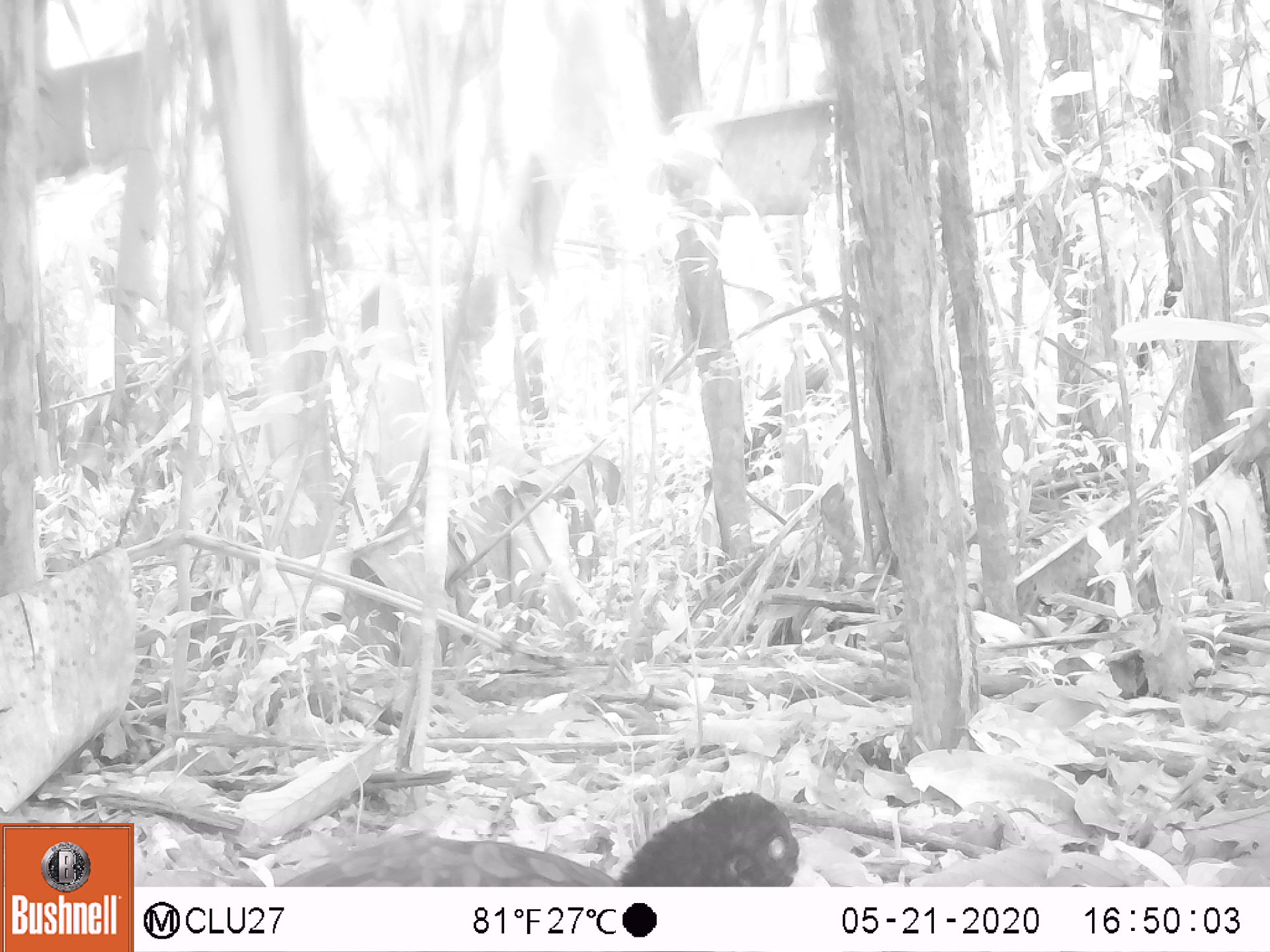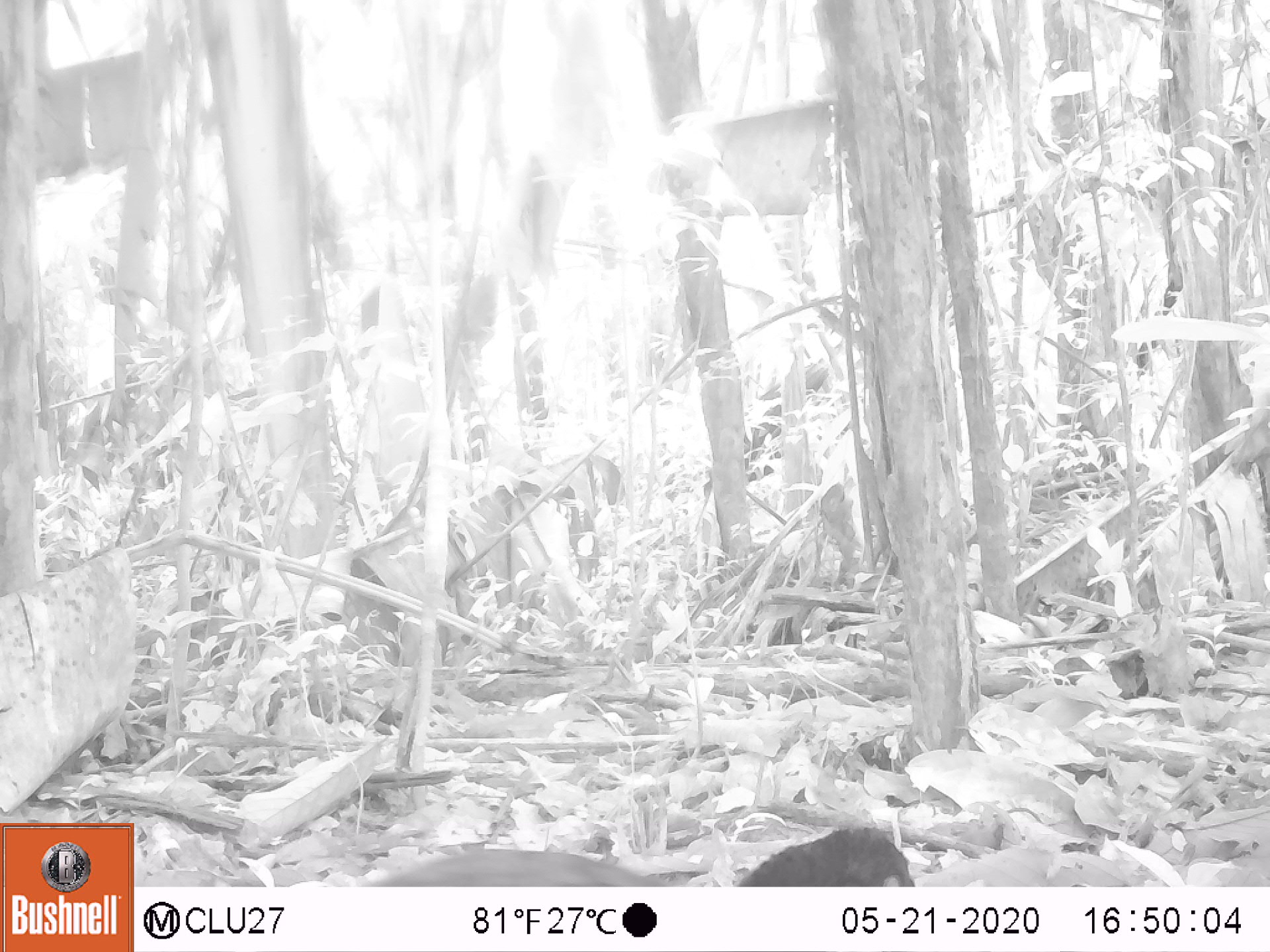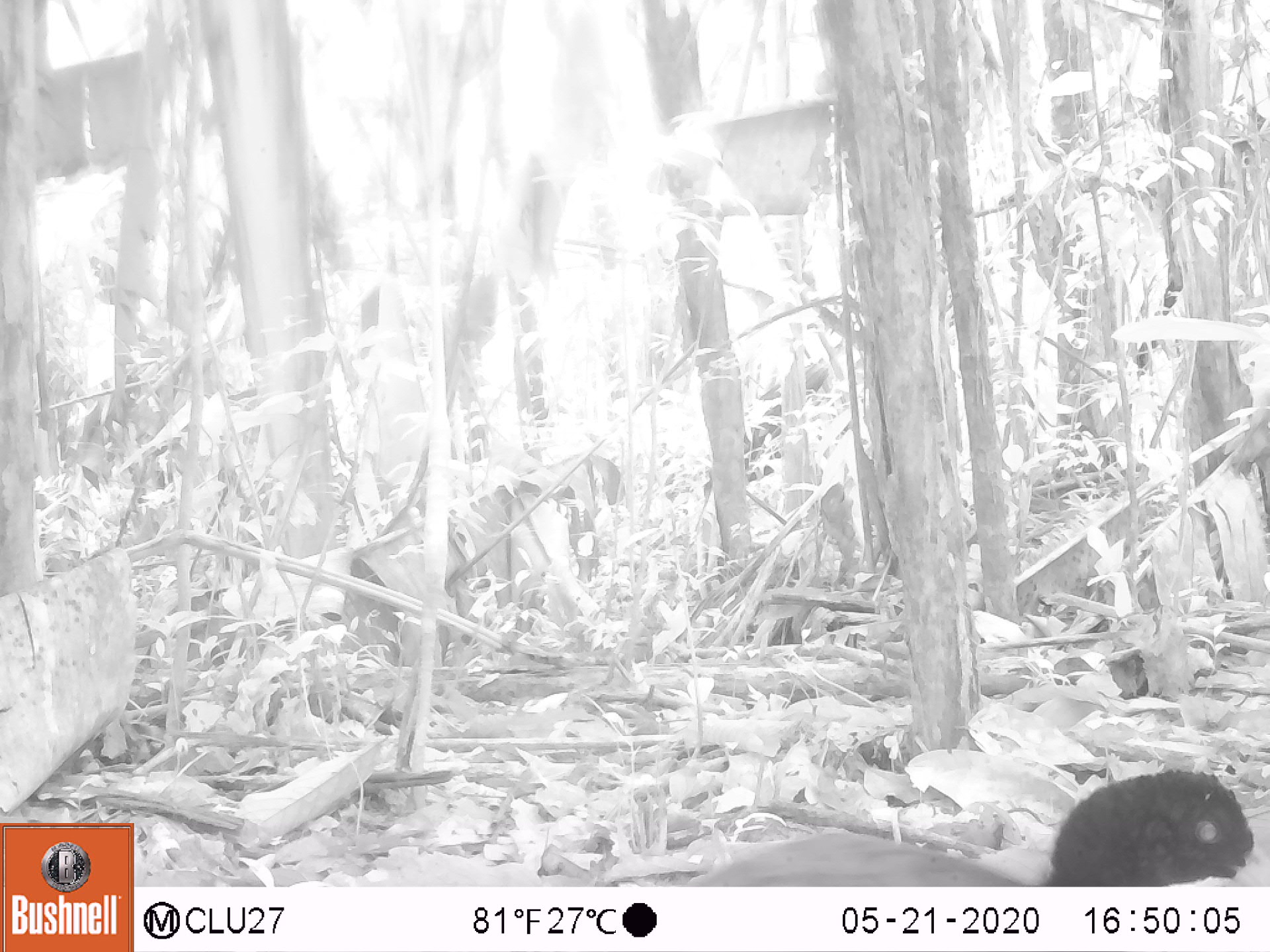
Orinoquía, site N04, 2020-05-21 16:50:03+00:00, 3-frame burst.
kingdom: Animalia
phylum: Chordata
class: Aves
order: Galliformes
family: Cracidae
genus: Mitu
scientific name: Mitu salvini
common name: salvin's currasow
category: salvins curassow